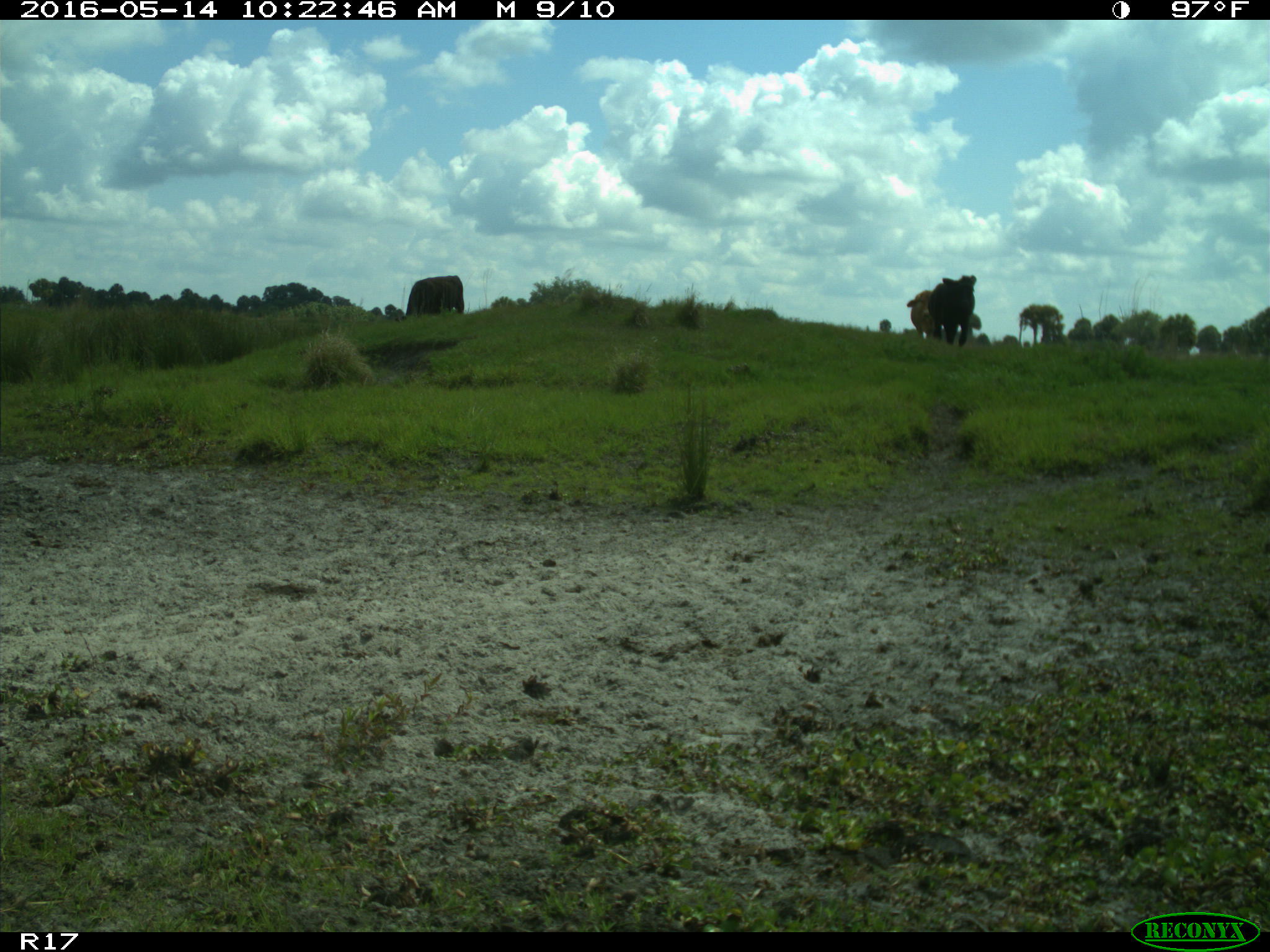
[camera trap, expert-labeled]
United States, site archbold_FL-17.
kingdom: Animalia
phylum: Chordata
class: Mammalia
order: Artiodactyla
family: Bovidae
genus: Bos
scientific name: Bos taurus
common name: domestic cow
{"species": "Bos taurus (domestic cow)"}